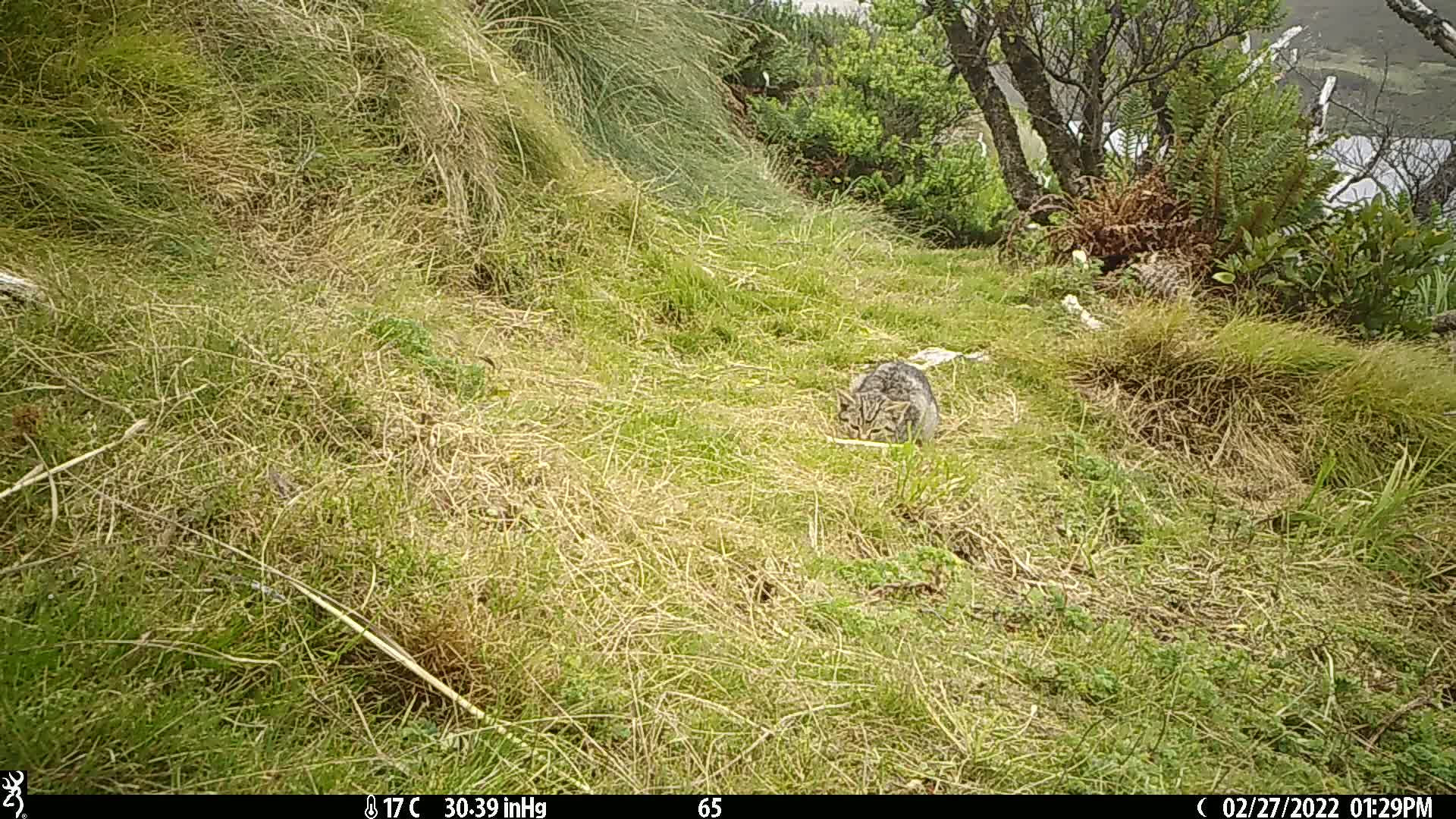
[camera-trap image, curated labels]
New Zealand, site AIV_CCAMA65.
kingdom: Animalia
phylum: Chordata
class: Mammalia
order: Carnivora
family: Felidae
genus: Felis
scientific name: Felis catus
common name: domestic cat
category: cat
Cat (domestic cat) (Felis catus).